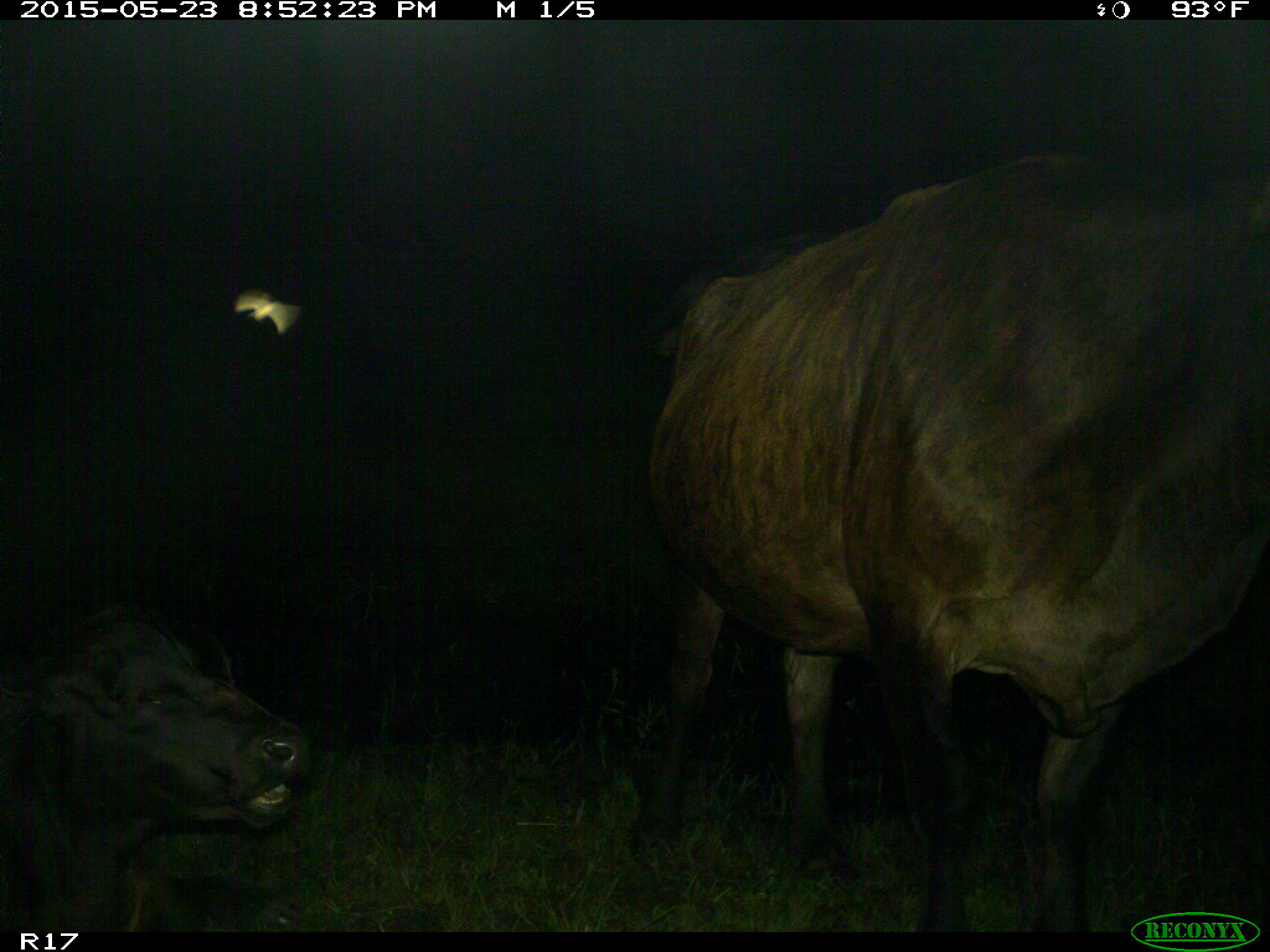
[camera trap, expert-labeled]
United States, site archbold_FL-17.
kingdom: Animalia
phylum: Chordata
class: Mammalia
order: Artiodactyla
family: Bovidae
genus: Bos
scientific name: Bos taurus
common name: domestic cow